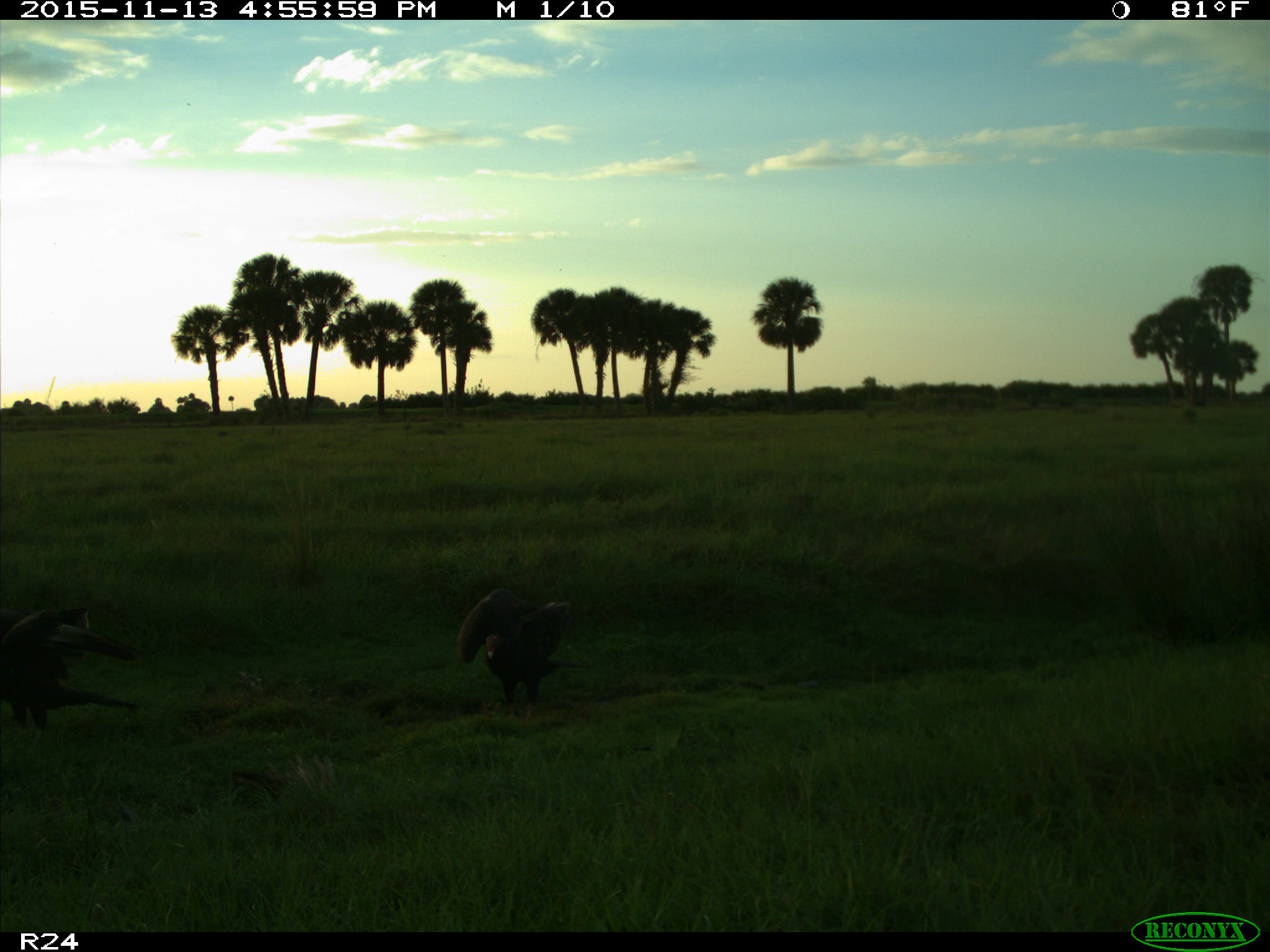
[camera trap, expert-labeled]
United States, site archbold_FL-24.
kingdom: Animalia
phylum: Chordata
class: Aves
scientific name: Aves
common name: birds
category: unidentified bird